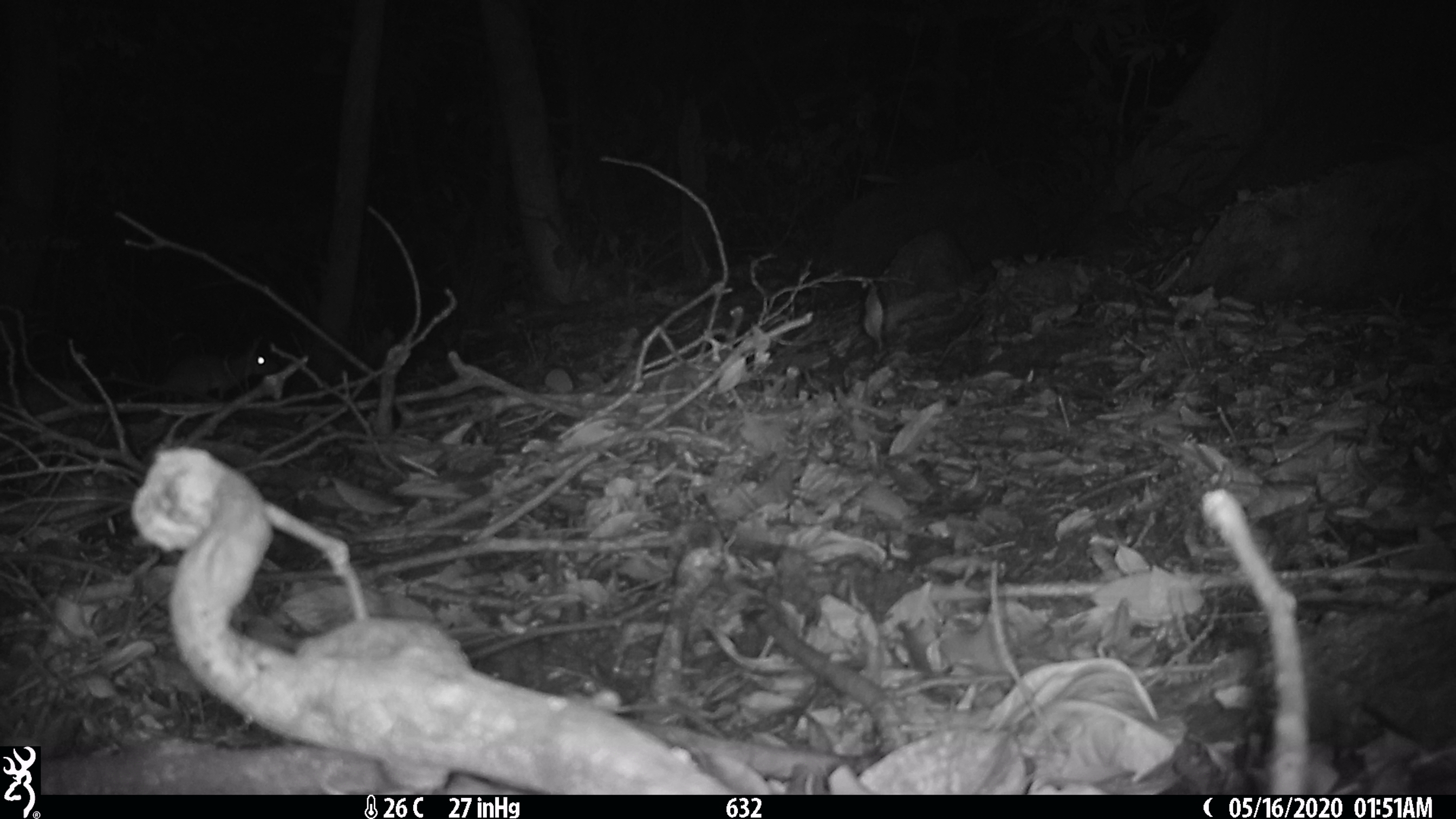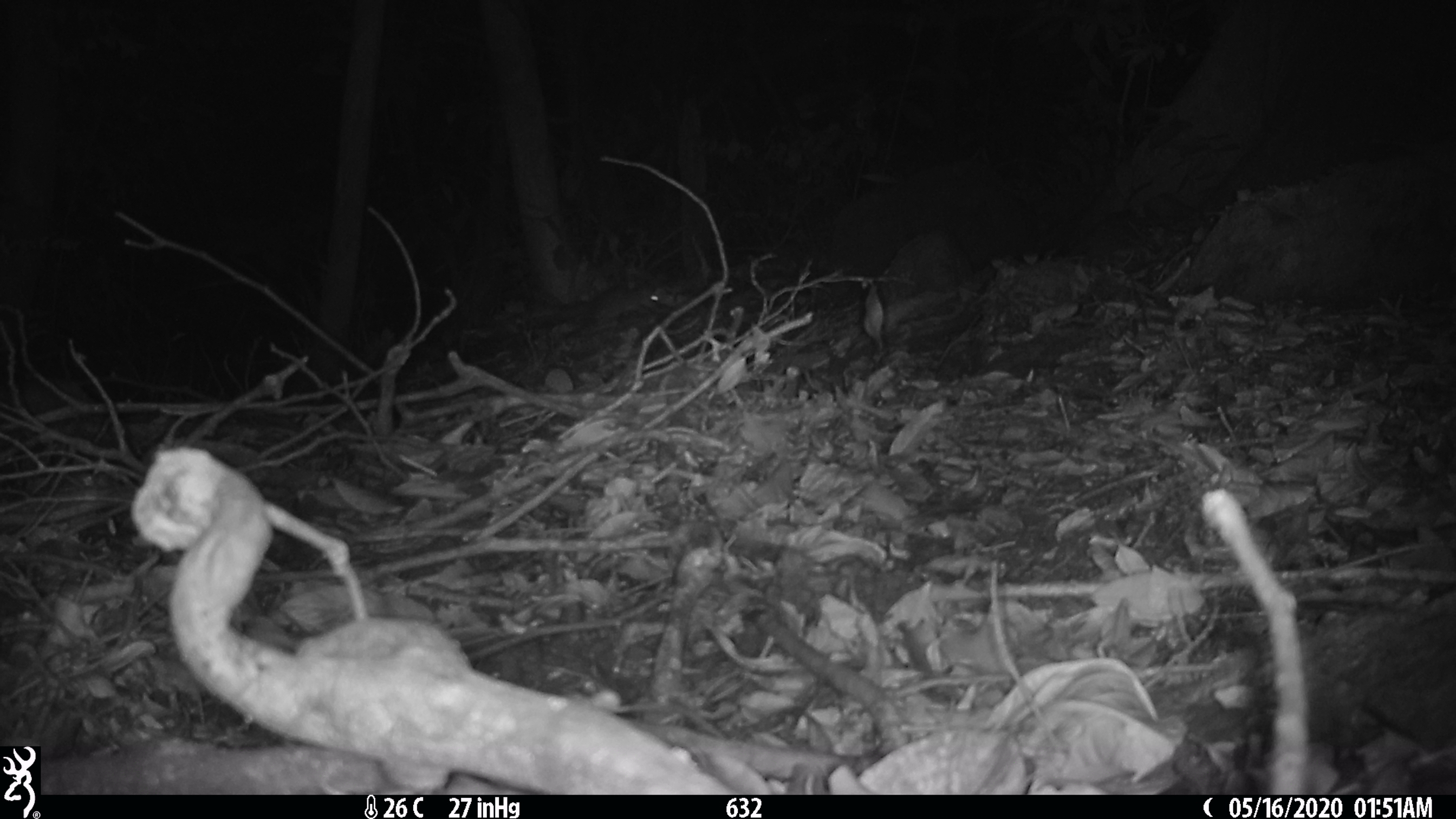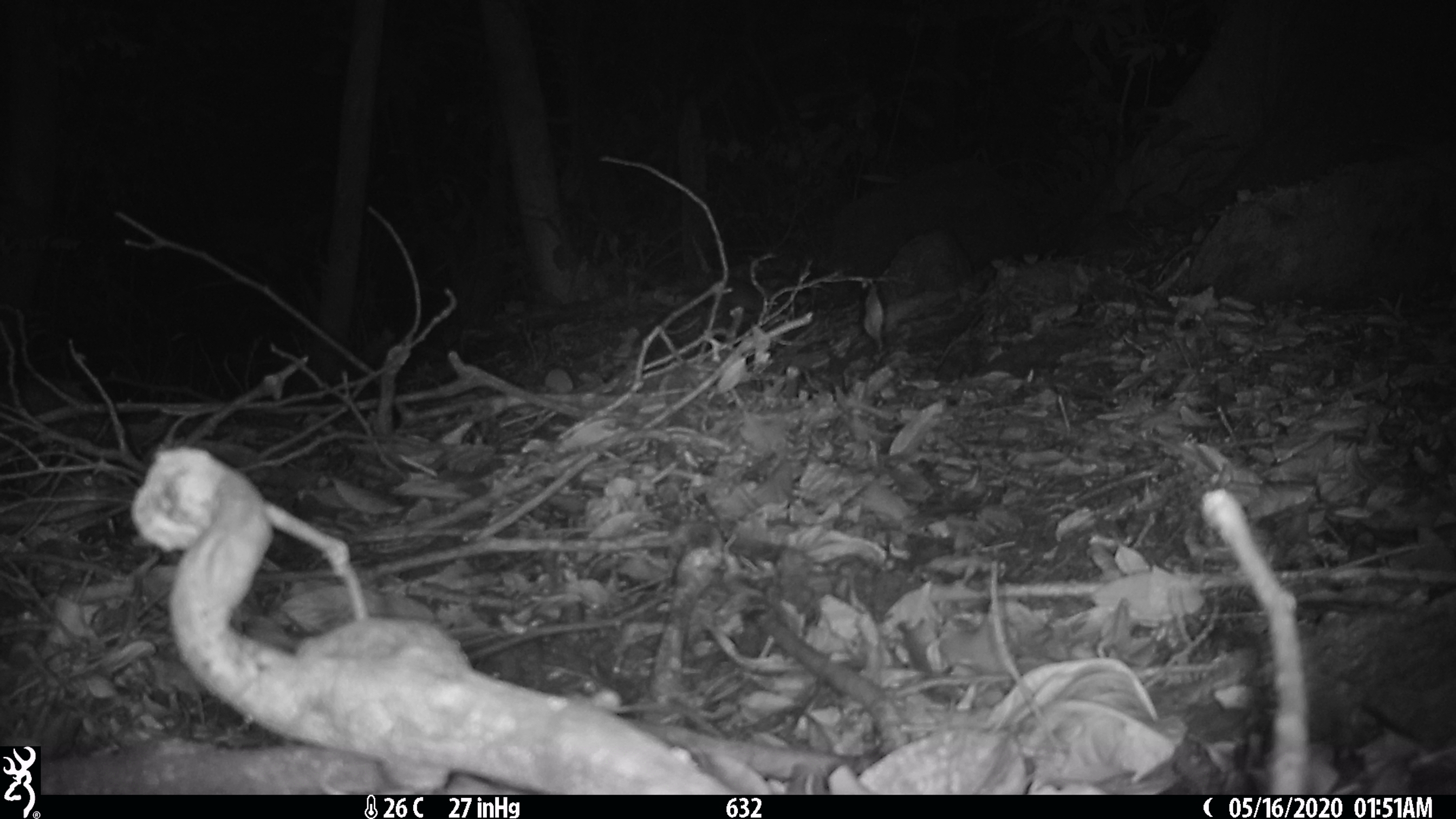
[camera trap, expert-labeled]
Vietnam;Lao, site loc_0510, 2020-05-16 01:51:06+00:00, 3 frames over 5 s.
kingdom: Animalia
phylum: Chordata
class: Mammalia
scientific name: Mammalia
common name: mammal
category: unidentified small mammal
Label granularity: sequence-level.